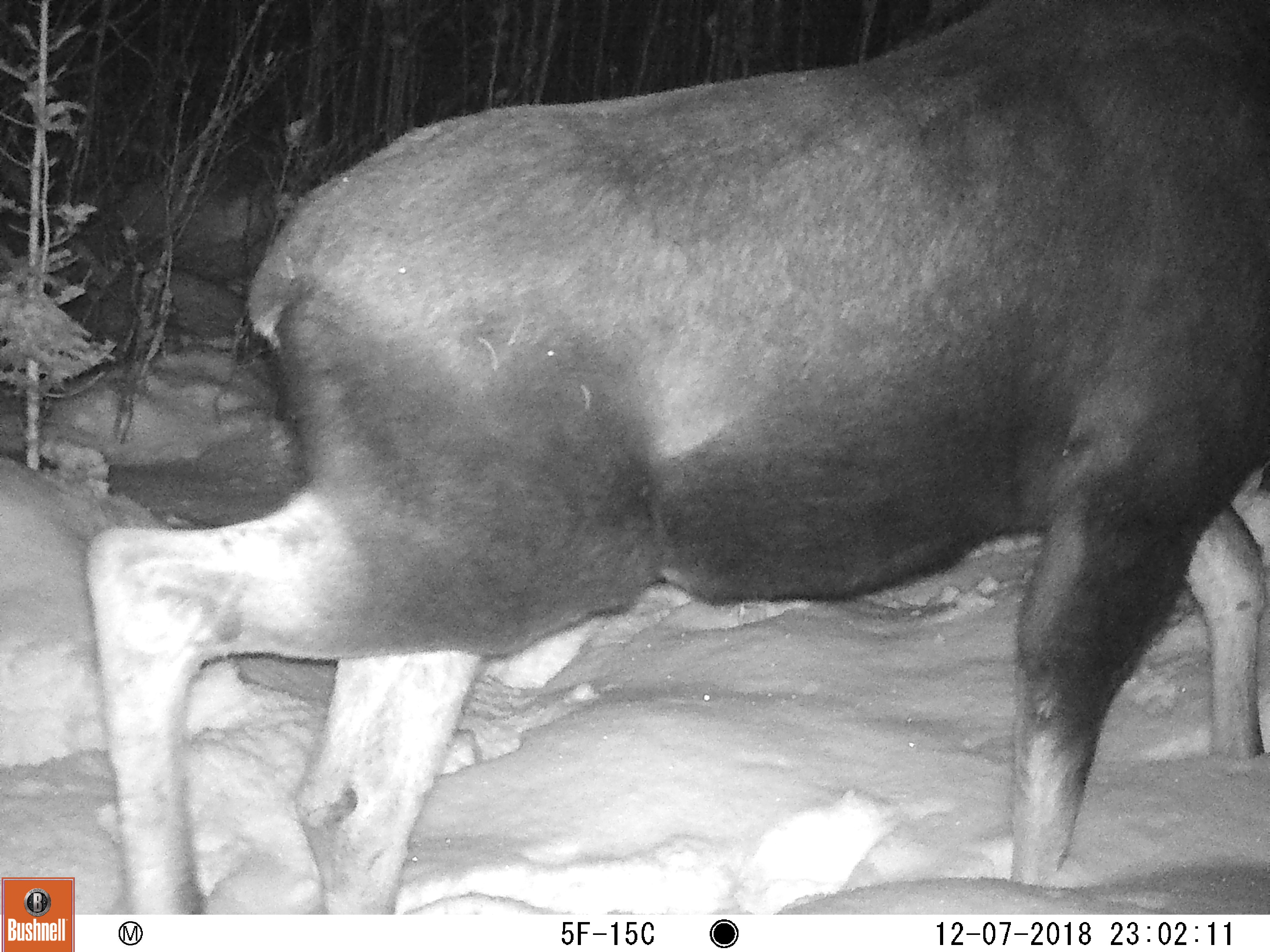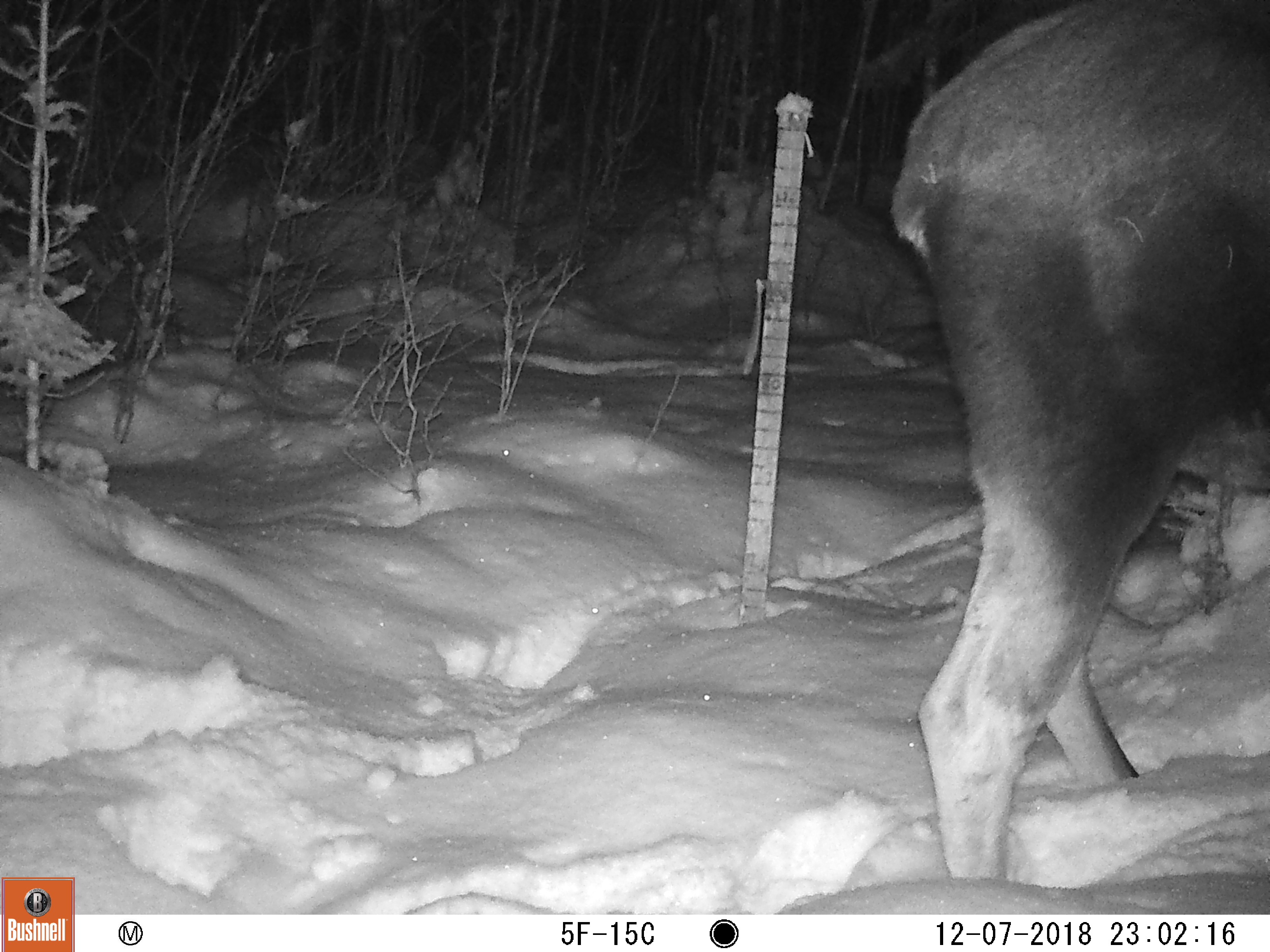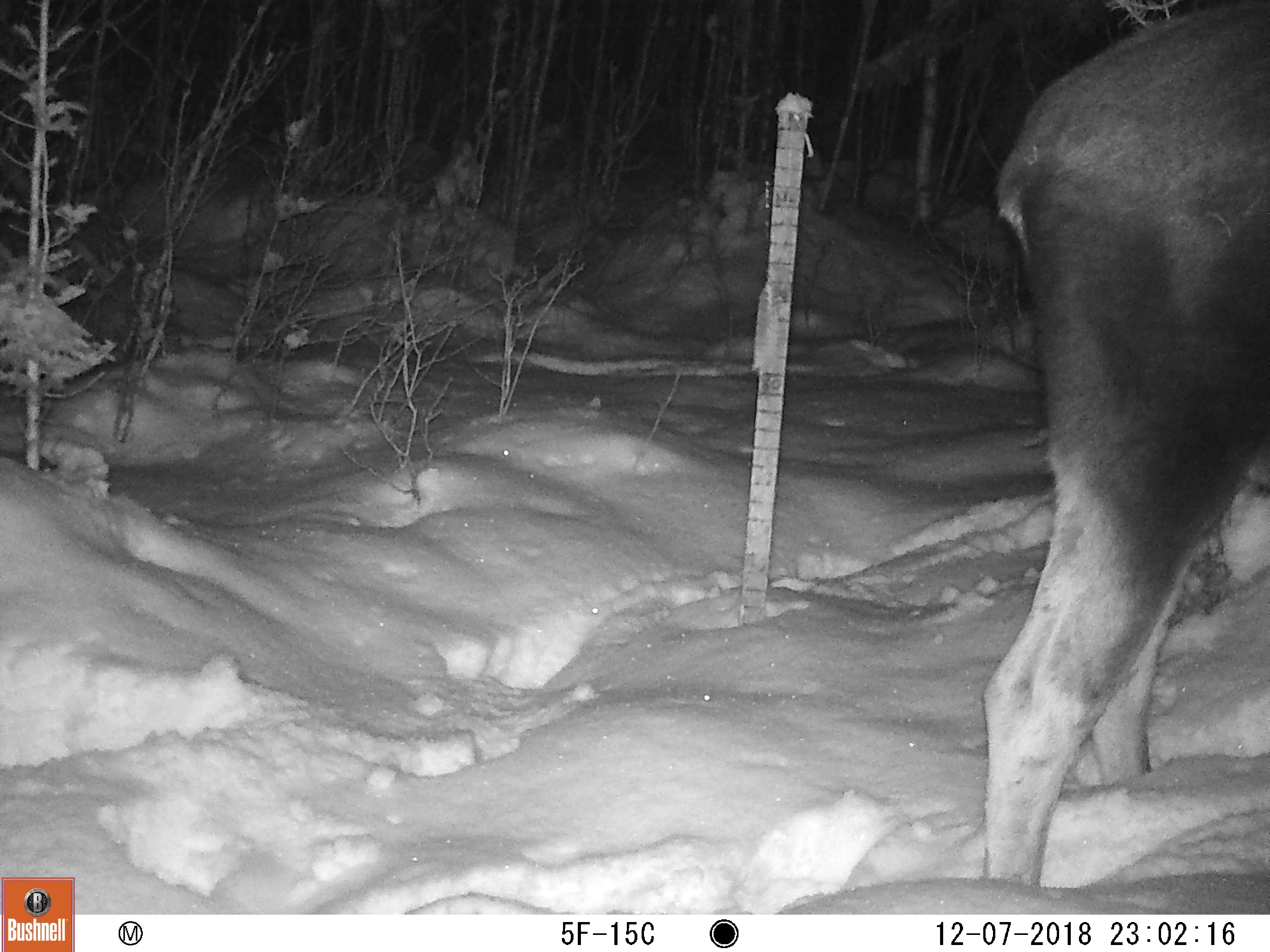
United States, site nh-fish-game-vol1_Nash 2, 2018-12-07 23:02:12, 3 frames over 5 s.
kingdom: Animalia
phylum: Chordata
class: Mammalia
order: Artiodactyla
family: Cervidae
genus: Alces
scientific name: Alces alces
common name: moose